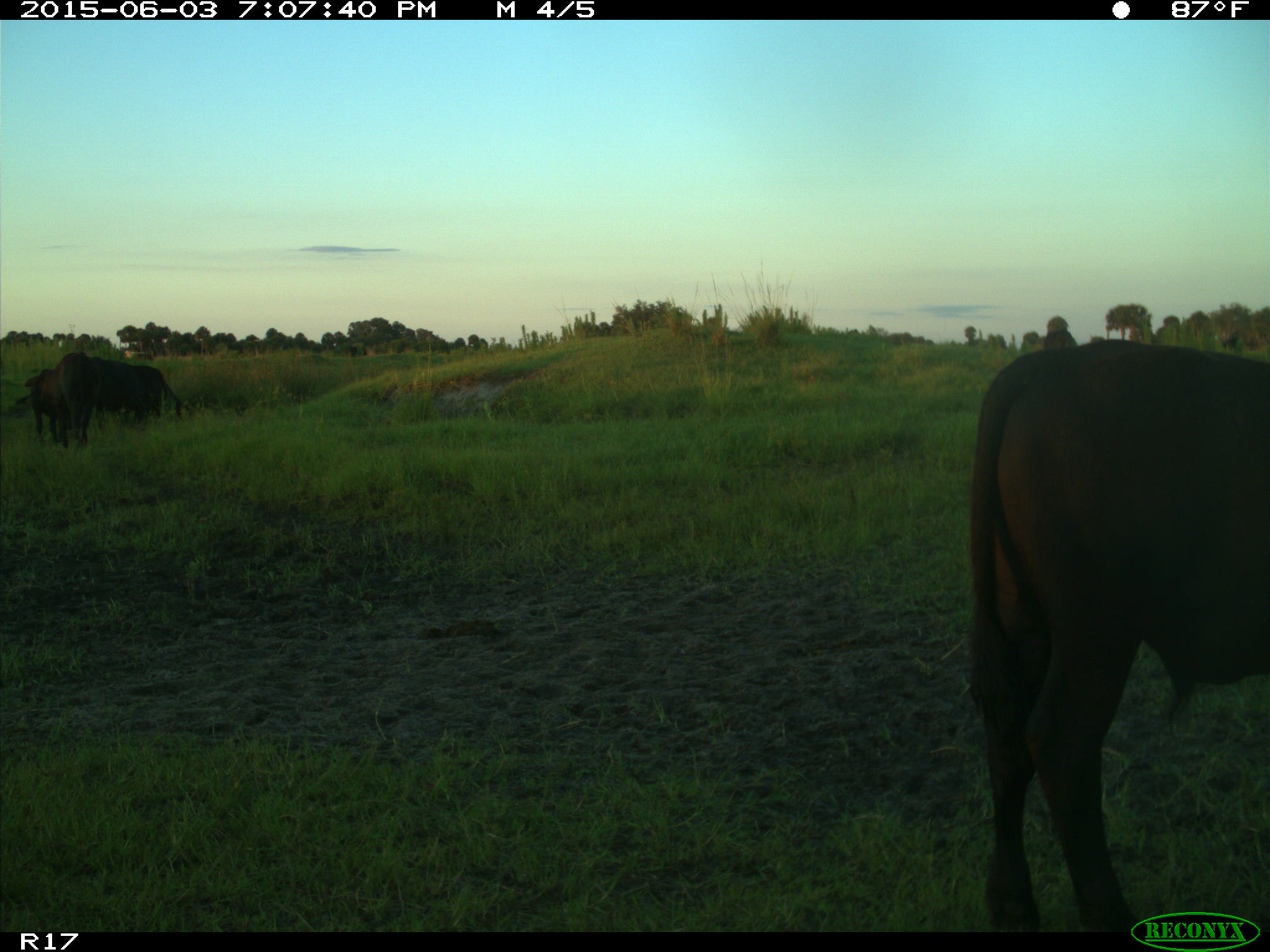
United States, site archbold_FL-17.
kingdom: Animalia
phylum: Chordata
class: Mammalia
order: Artiodactyla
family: Bovidae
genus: Bos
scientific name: Bos taurus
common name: domestic cow